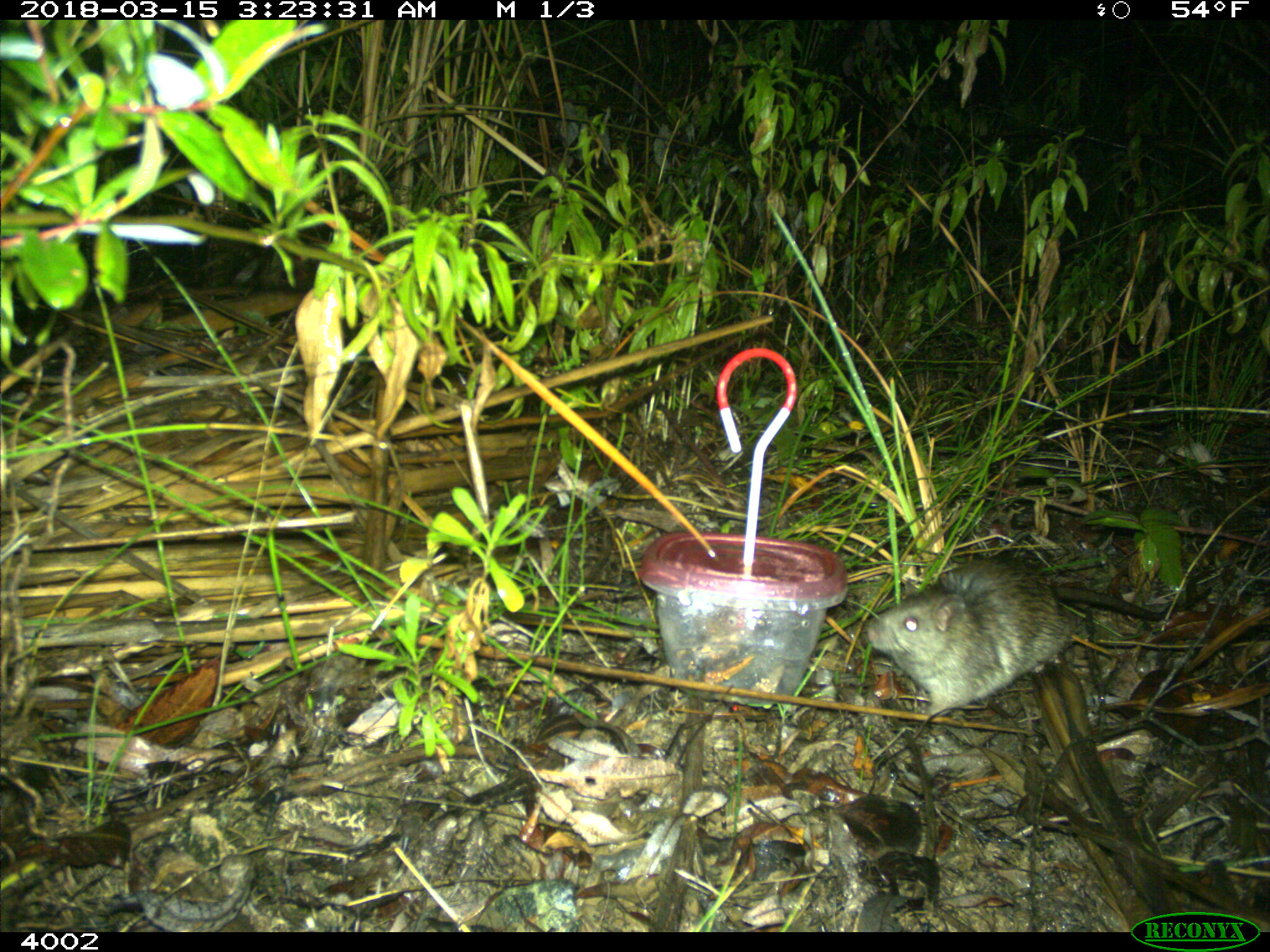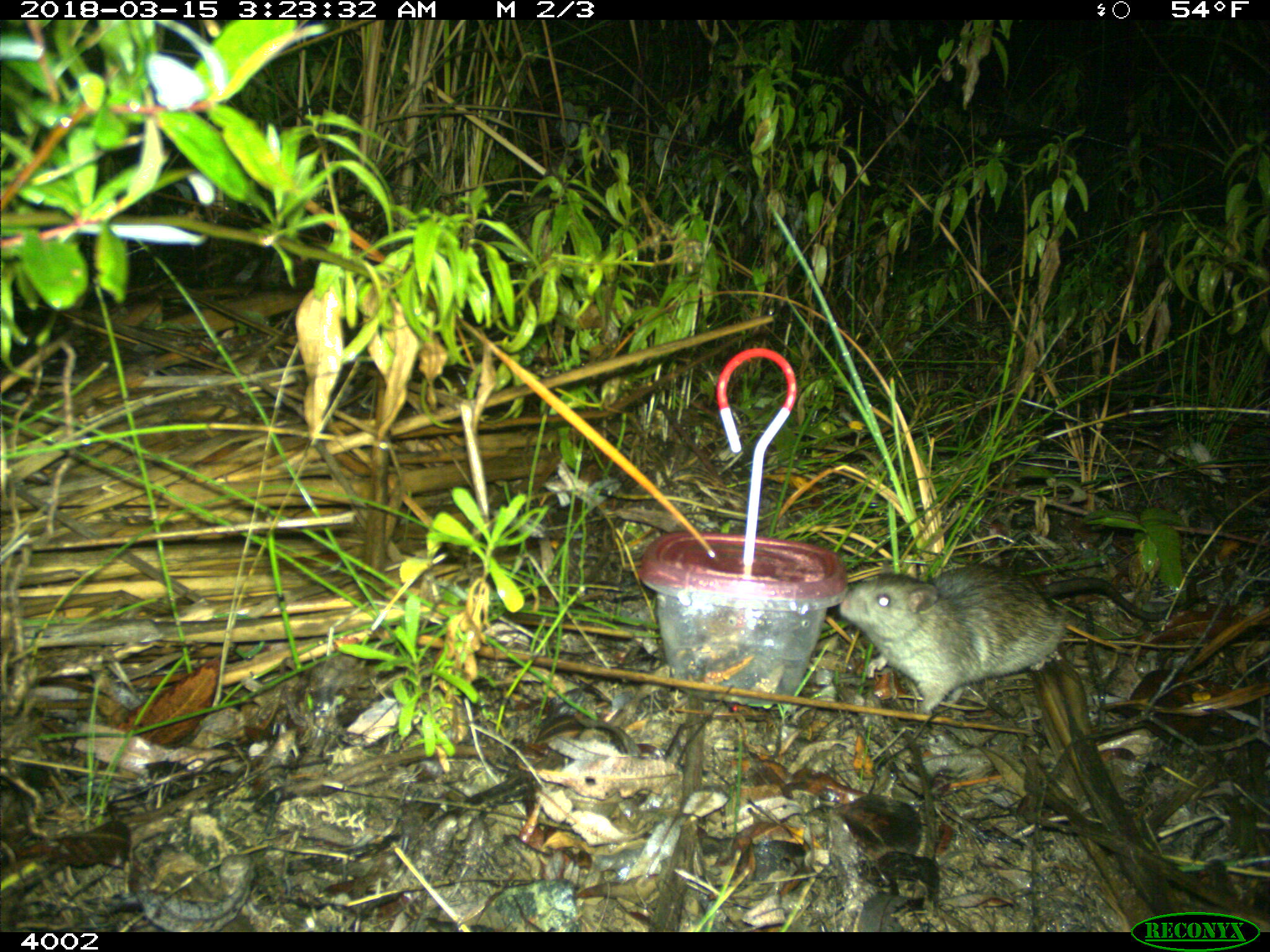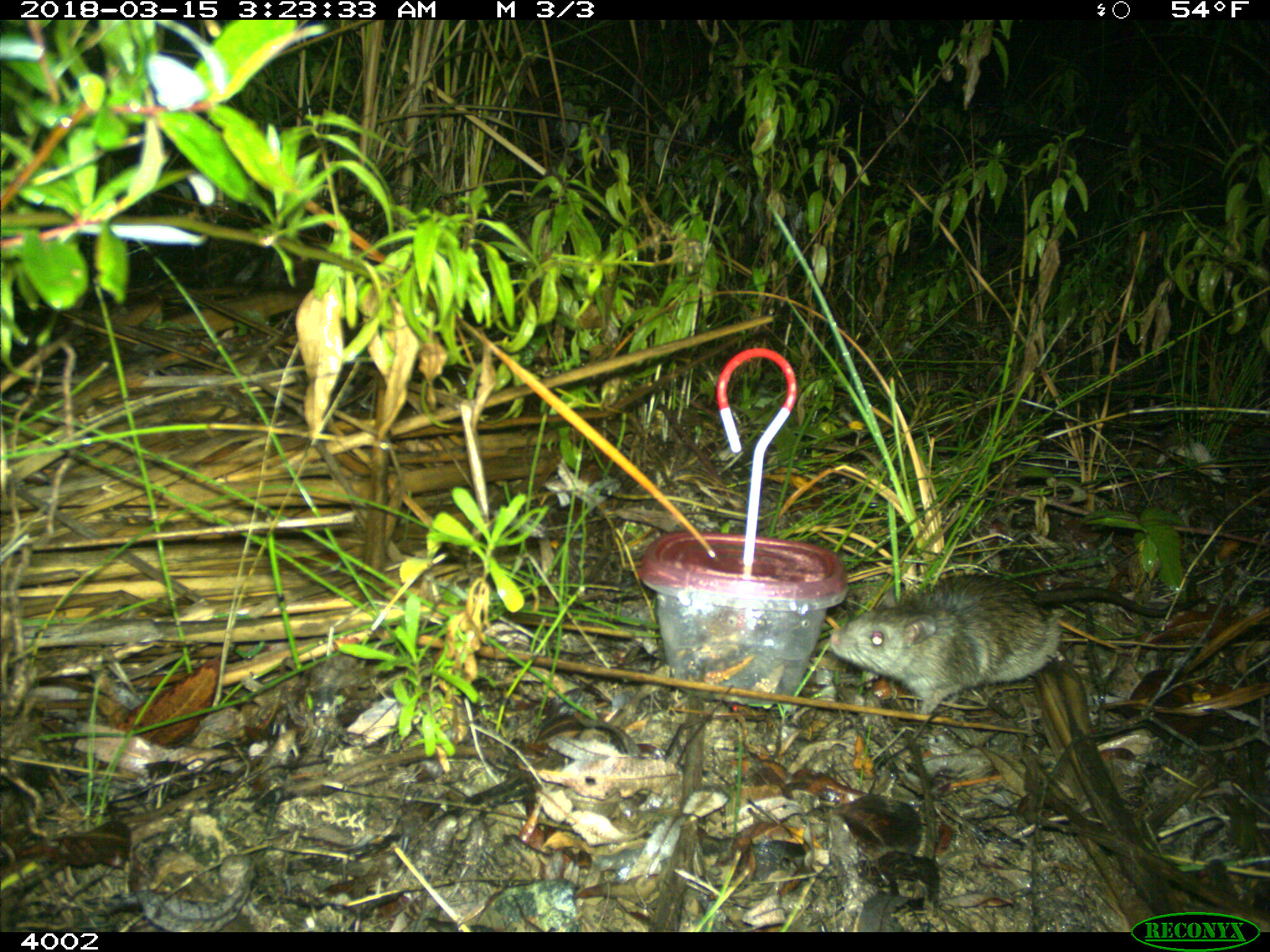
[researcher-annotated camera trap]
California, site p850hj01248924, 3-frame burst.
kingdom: Animalia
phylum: Chordata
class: Mammalia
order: Rodentia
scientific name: Rodentia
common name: rodent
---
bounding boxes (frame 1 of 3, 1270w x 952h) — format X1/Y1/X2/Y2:
rodent: 864/558/1210/720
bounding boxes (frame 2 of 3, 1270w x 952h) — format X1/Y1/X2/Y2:
rodent: 839/566/1167/713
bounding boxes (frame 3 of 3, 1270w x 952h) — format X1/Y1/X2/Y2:
rodent: 830/573/1206/714